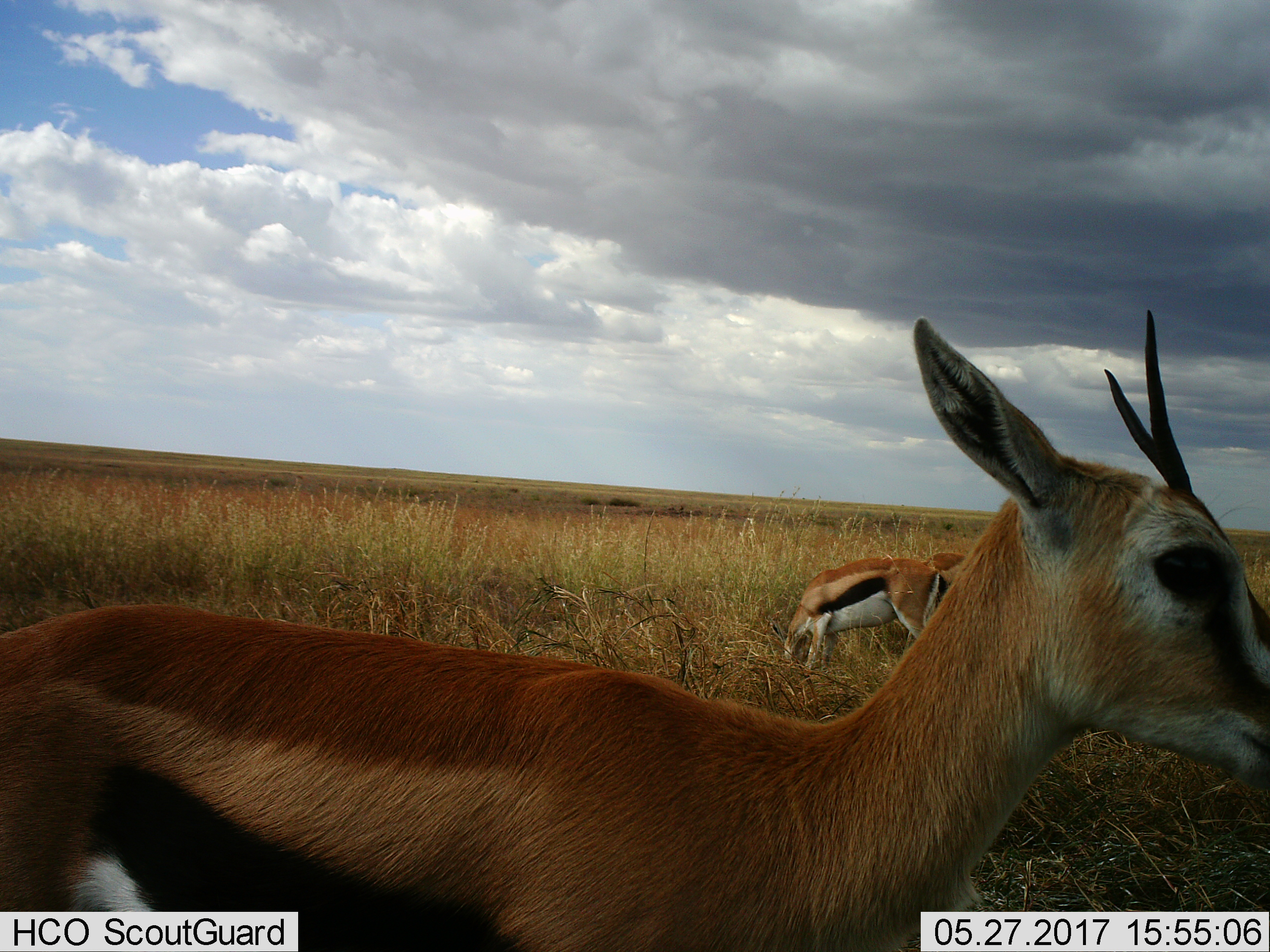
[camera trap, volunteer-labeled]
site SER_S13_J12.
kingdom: Animalia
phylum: Chordata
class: Mammalia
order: Artiodactyla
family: Bovidae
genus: Eudorcas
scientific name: Eudorcas thomsonii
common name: thomson's gazelle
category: gazellethomsons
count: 2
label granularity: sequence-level